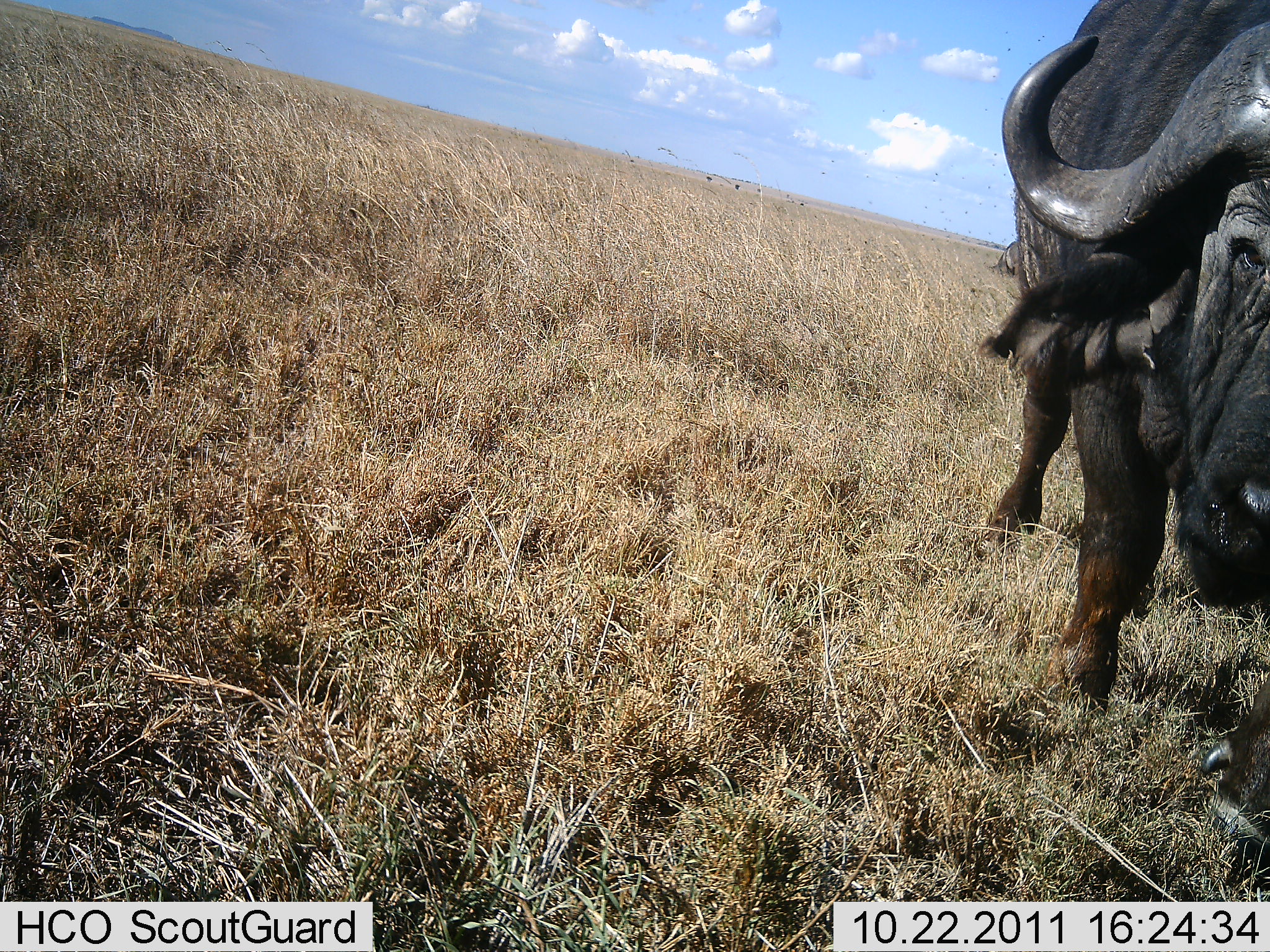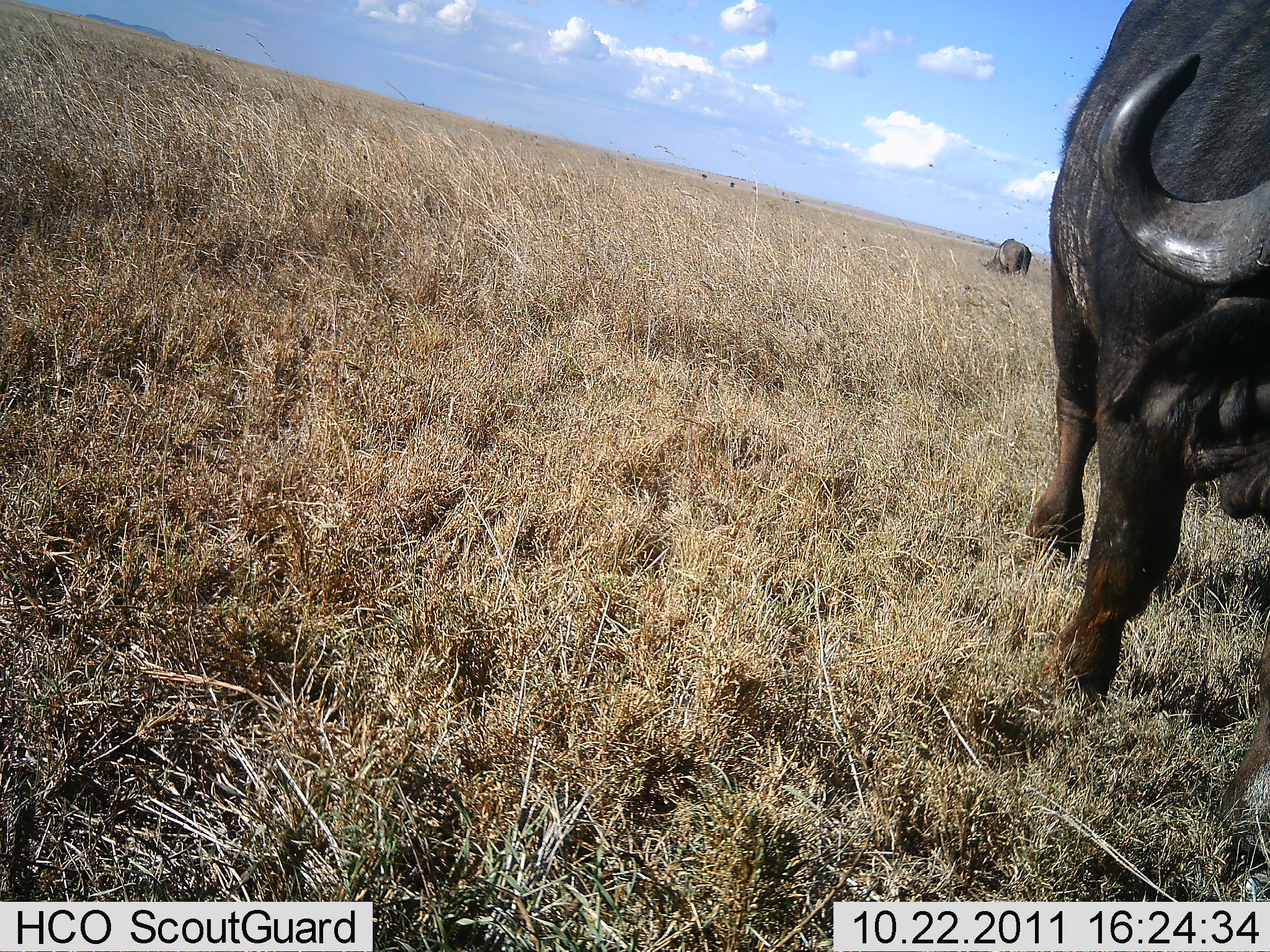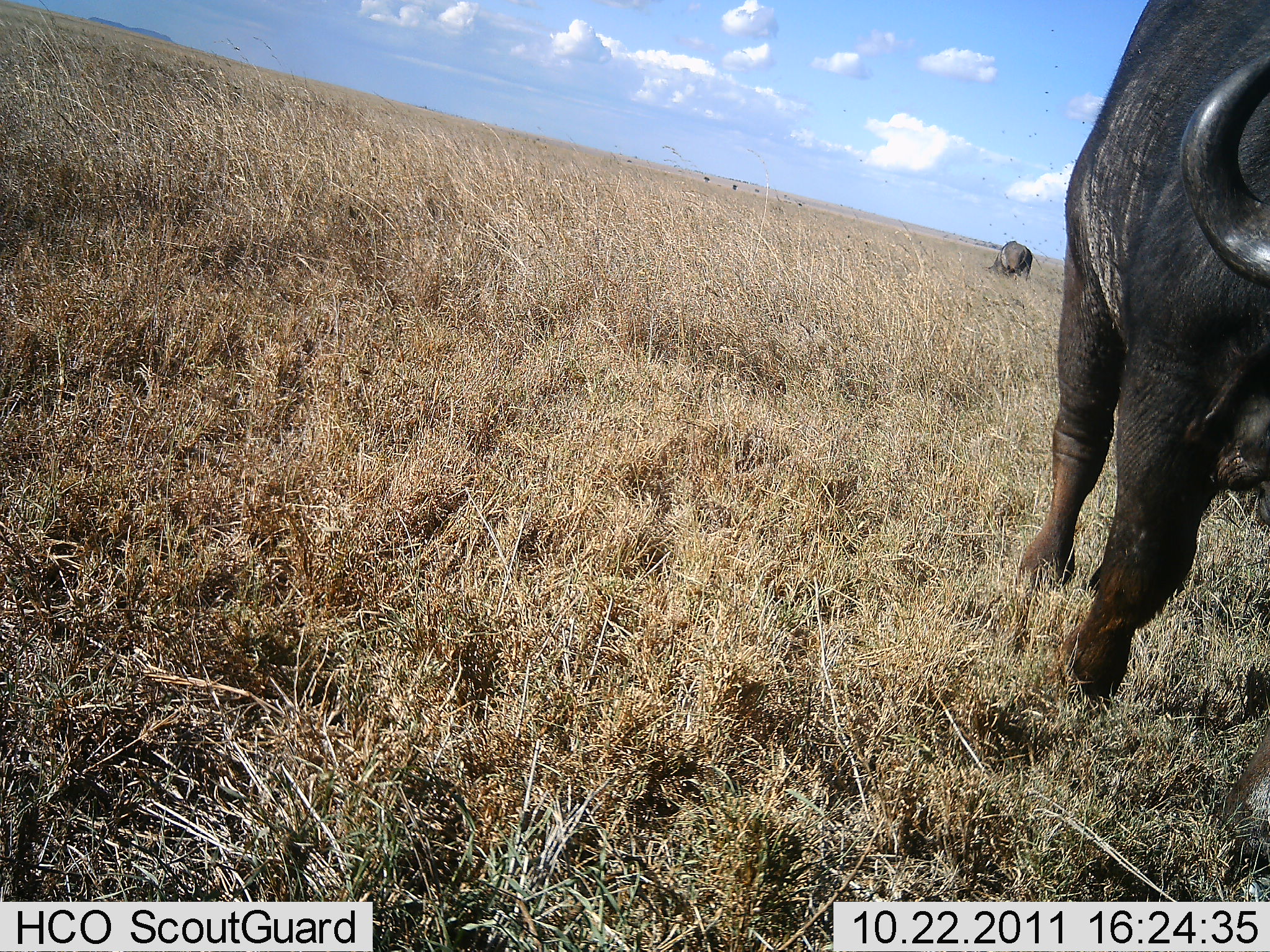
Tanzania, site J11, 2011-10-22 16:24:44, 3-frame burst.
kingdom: Animalia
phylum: Chordata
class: Mammalia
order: Artiodactyla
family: Bovidae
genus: Syncerus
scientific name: Syncerus caffer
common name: cape buffalo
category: buffalo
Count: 2.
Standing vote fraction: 45%.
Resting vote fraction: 0%.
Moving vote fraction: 45%.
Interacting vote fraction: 0%.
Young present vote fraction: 0%.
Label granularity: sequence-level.